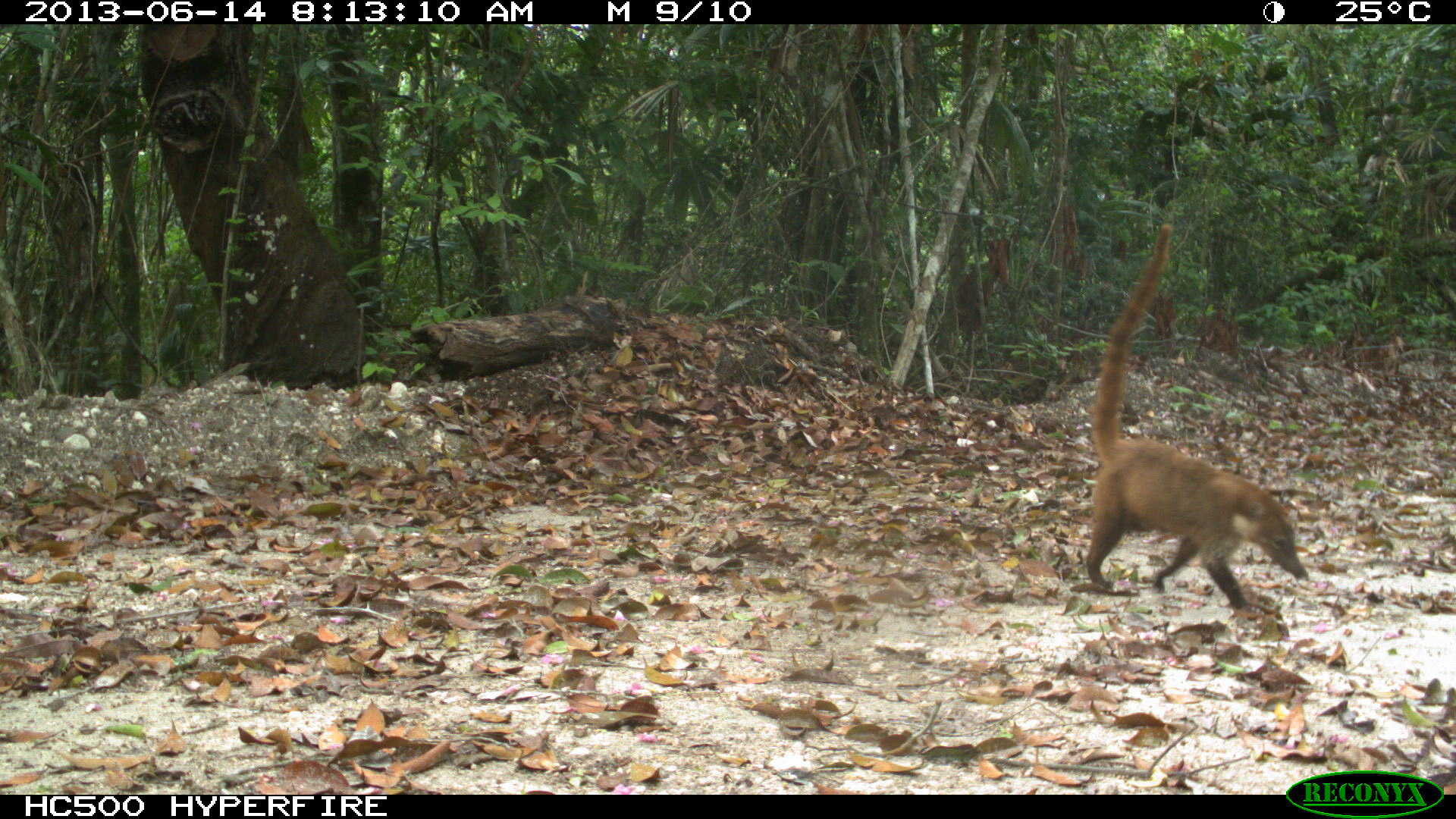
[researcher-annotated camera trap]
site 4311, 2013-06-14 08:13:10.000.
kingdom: Animalia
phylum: Chordata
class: Mammalia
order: Carnivora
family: Procyonidae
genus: Nasua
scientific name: Nasua narica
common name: white-nosed coati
Nasua narica (white-nosed coati), count 3.